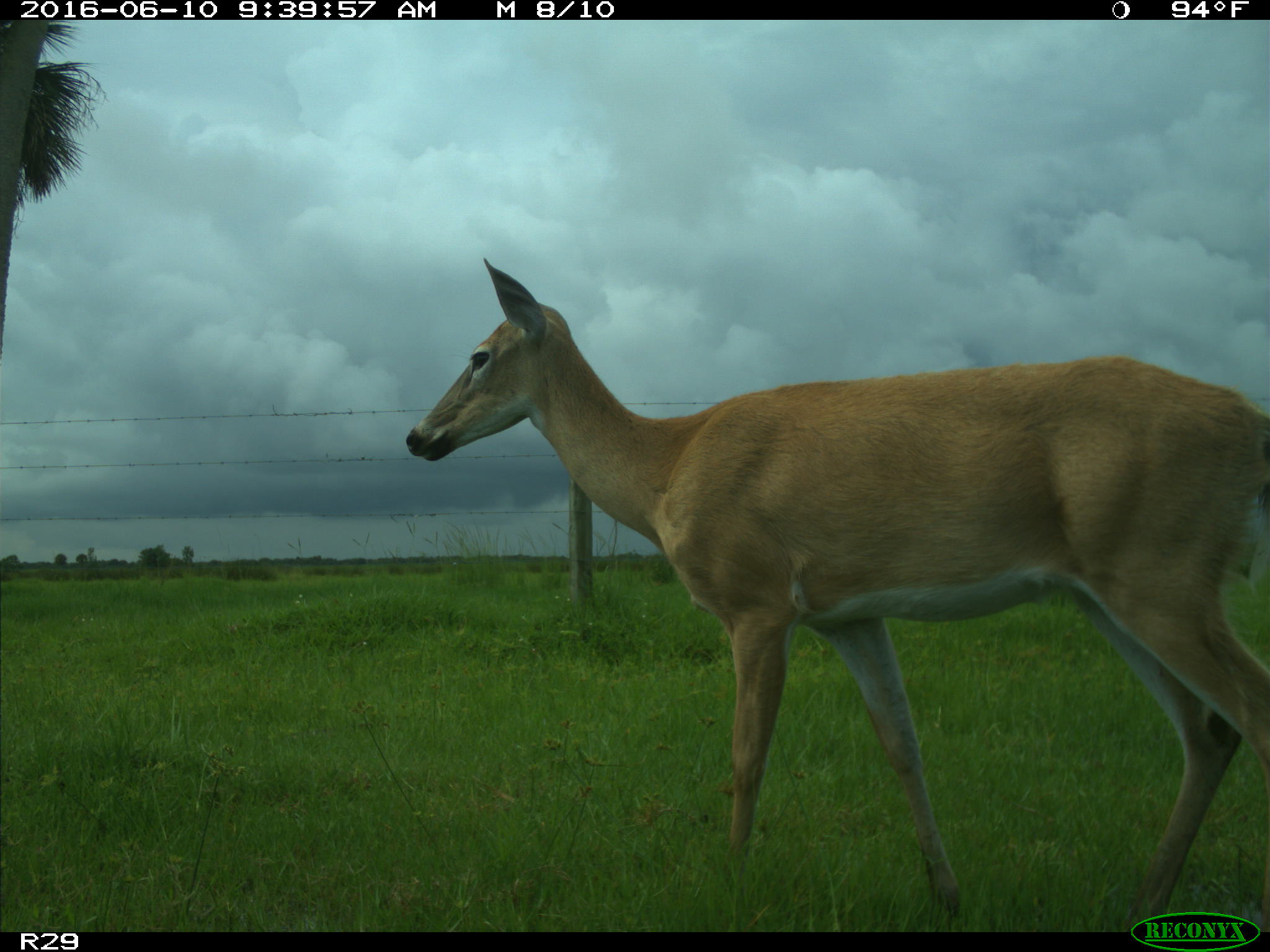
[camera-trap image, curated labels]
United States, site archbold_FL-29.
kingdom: Animalia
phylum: Chordata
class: Mammalia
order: Artiodactyla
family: Cervidae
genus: Odocoileus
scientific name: Odocoileus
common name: deer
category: unidentified deer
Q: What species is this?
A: Unidentified deer (deer) (Odocoileus).